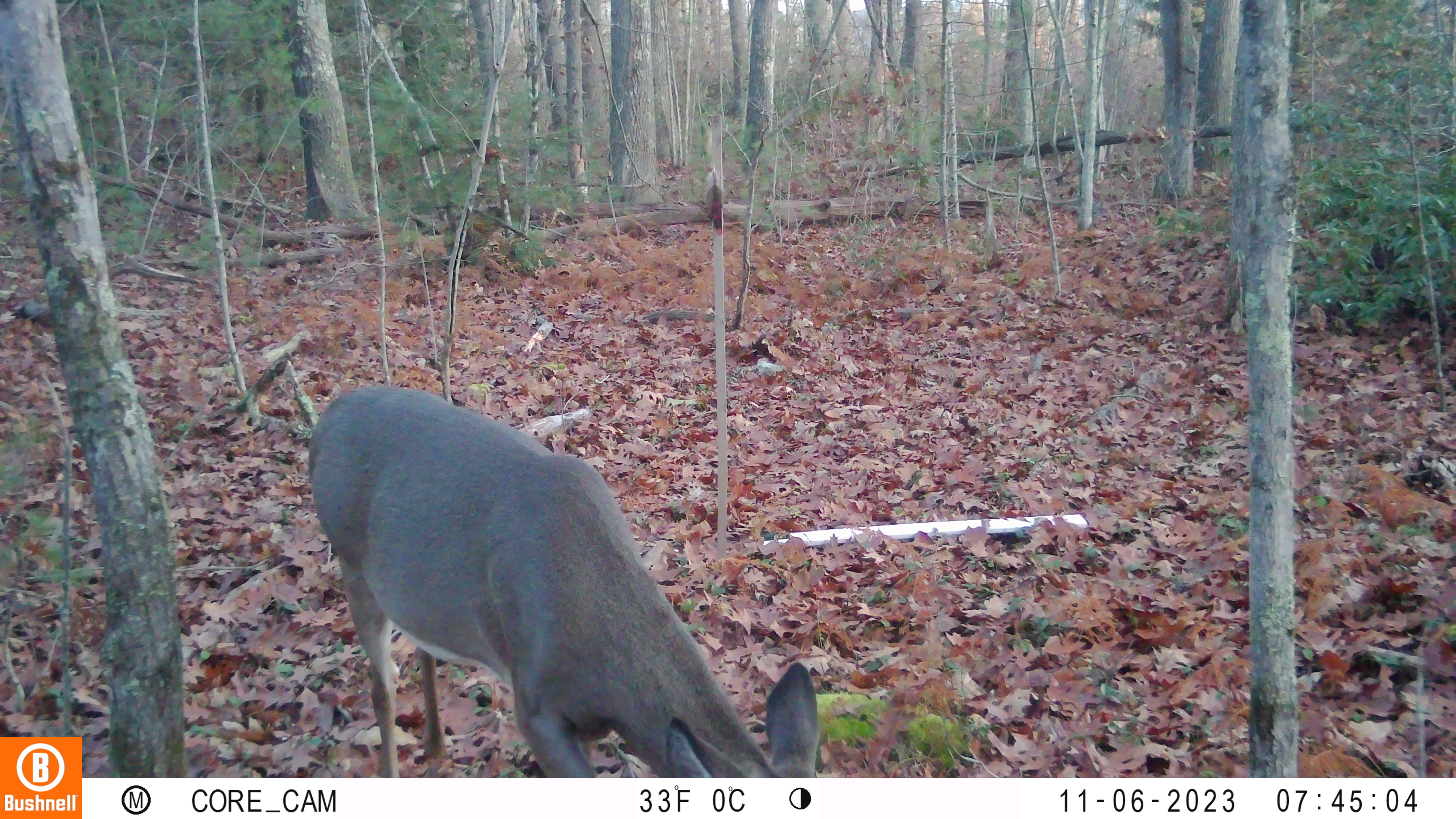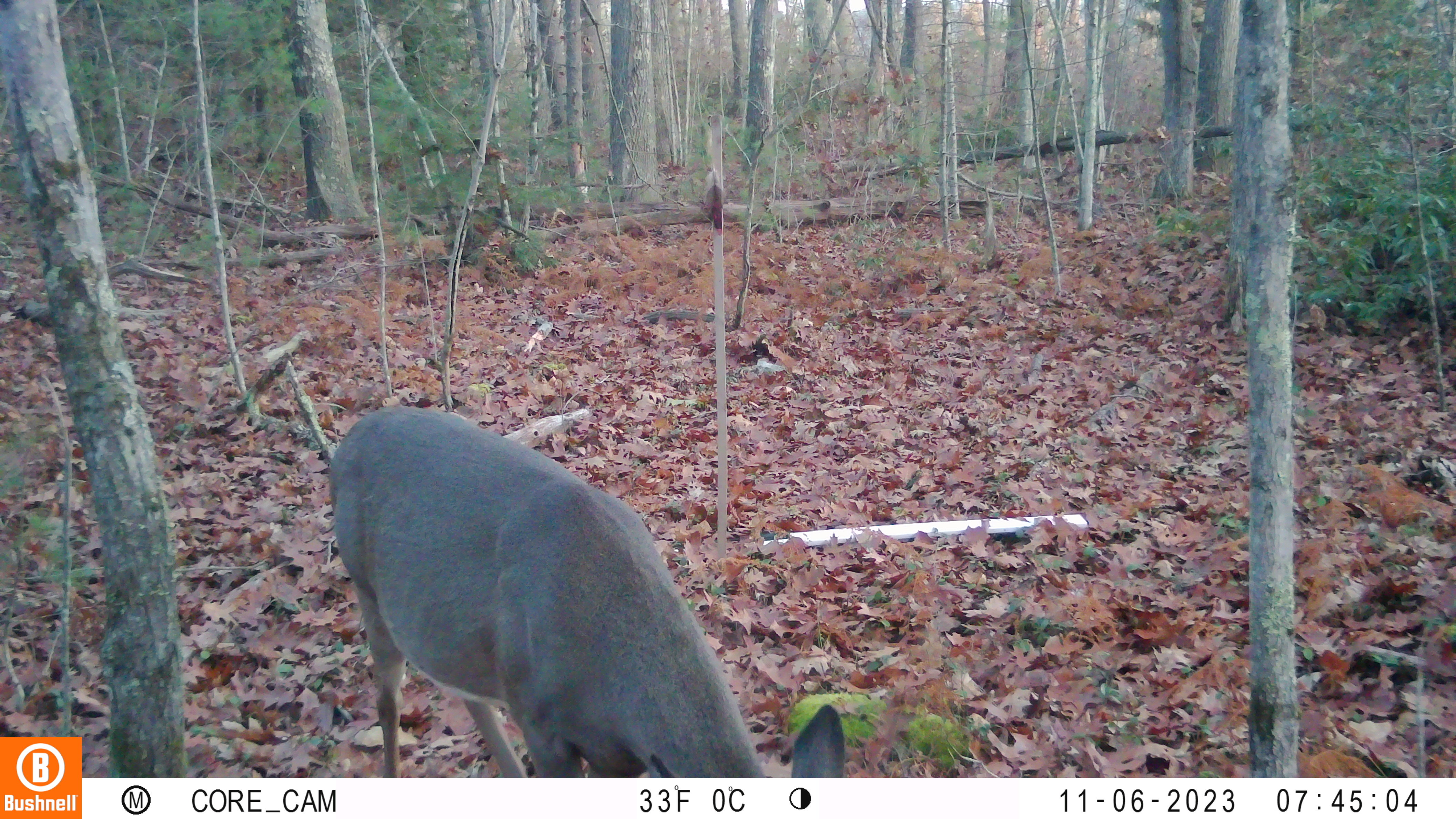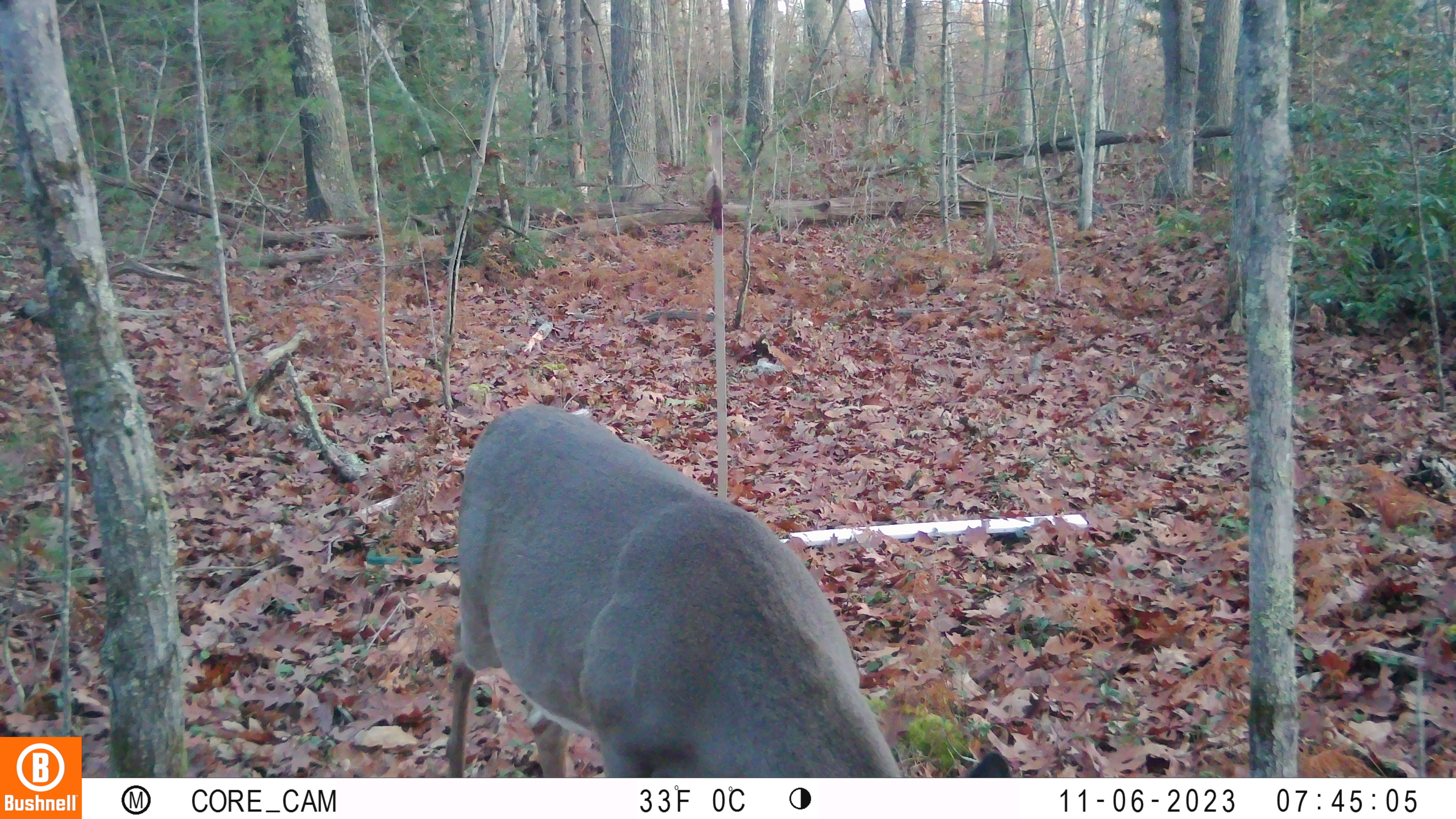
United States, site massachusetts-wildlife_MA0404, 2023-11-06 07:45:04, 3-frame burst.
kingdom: Animalia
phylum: Chordata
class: Mammalia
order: Artiodactyla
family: Cervidae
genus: Odocoileus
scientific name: Odocoileus virginianus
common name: white-tailed deer